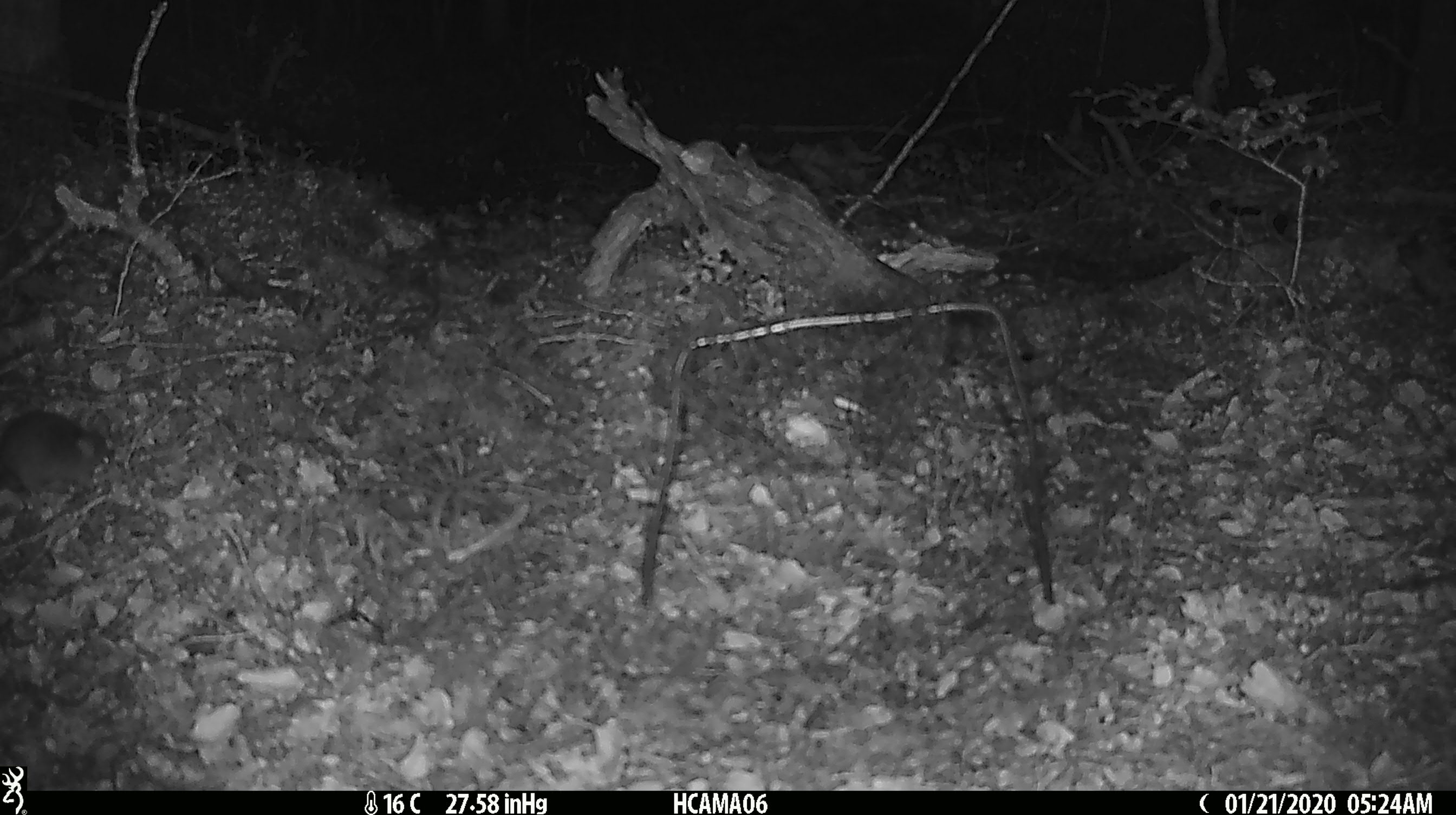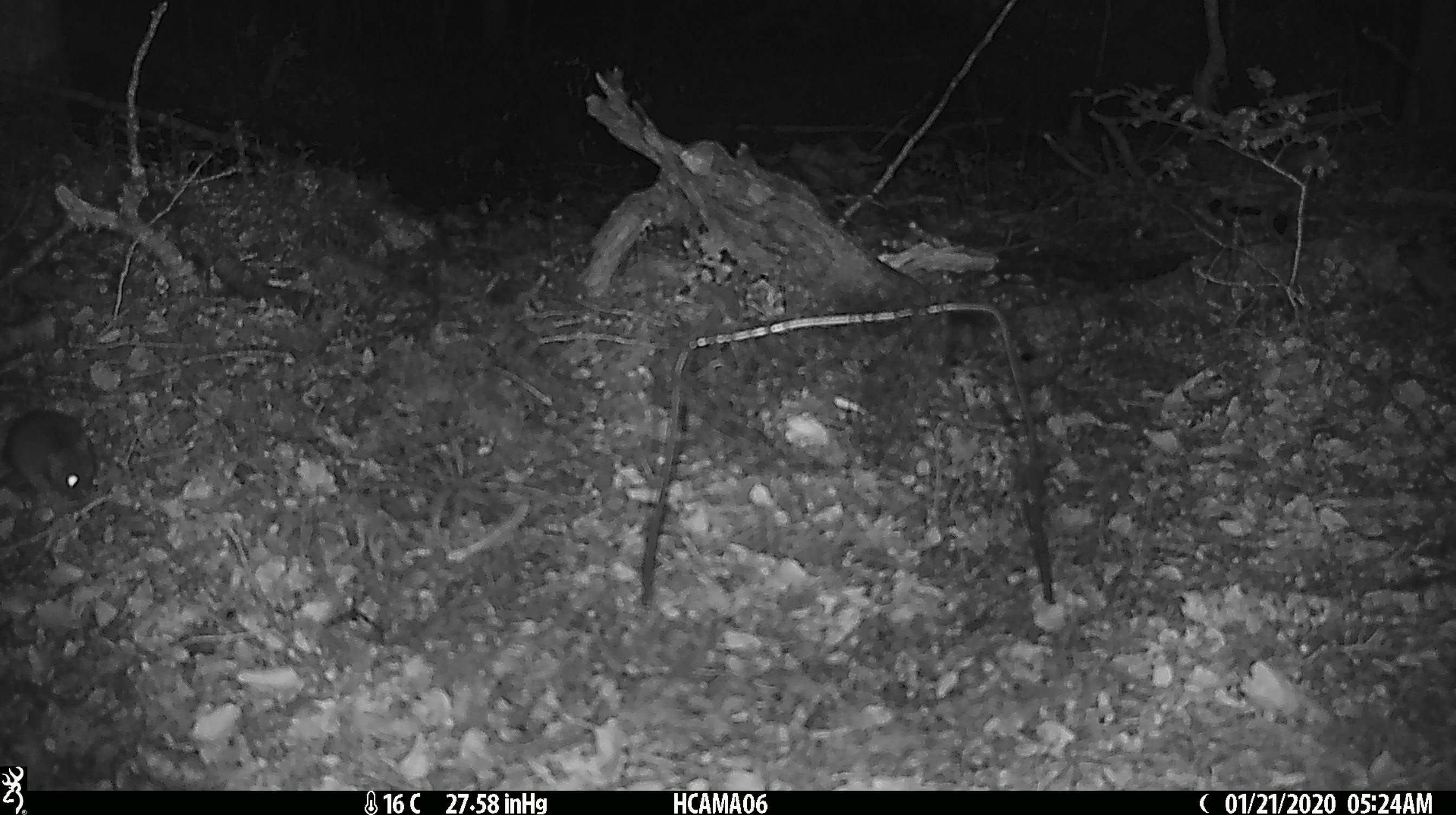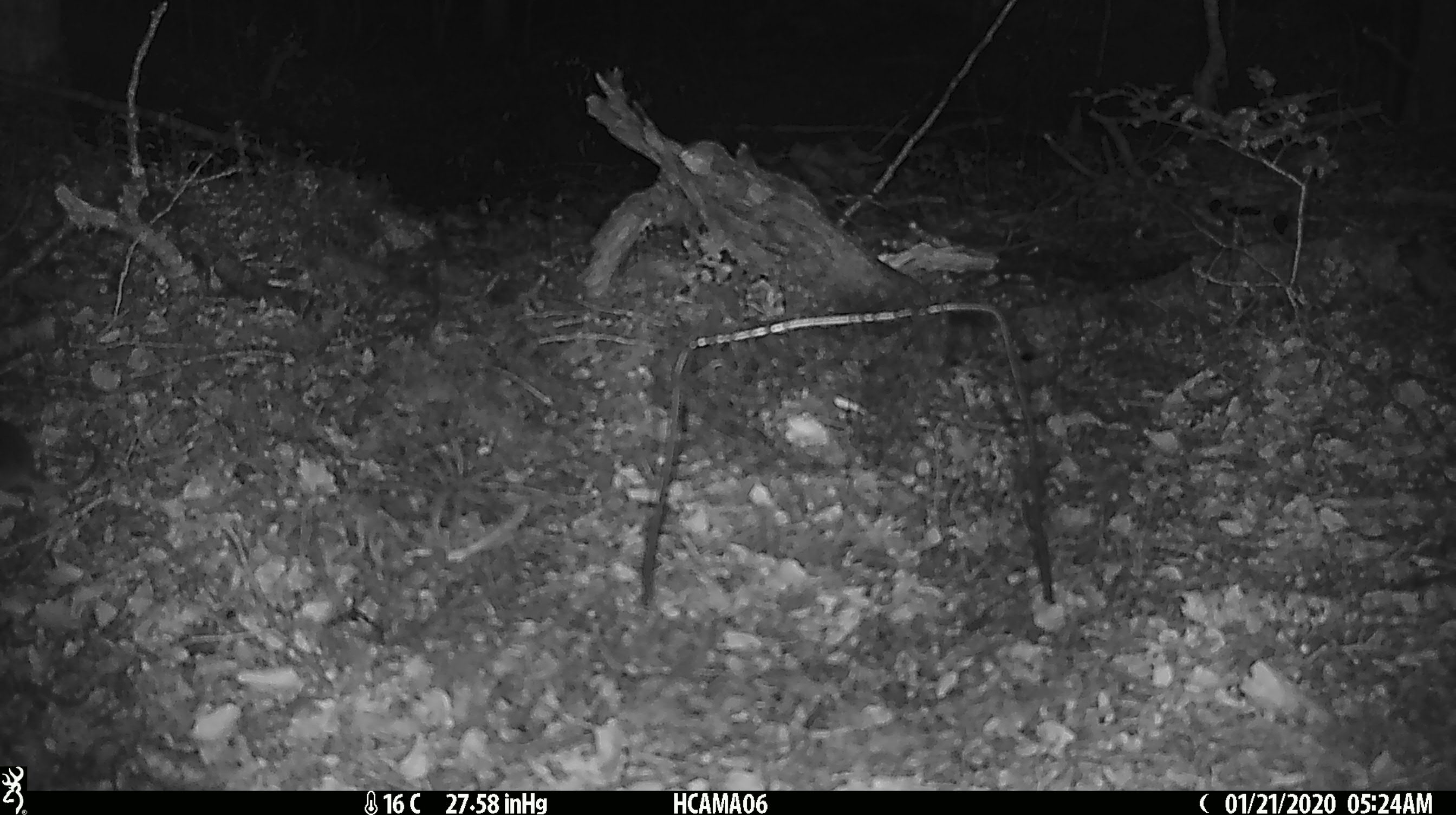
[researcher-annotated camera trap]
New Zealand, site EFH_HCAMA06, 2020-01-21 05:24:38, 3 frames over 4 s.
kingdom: Animalia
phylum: Chordata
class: Mammalia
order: Rodentia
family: Muridae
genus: Mus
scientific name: Mus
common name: mouse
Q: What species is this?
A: Mouse (Mus).